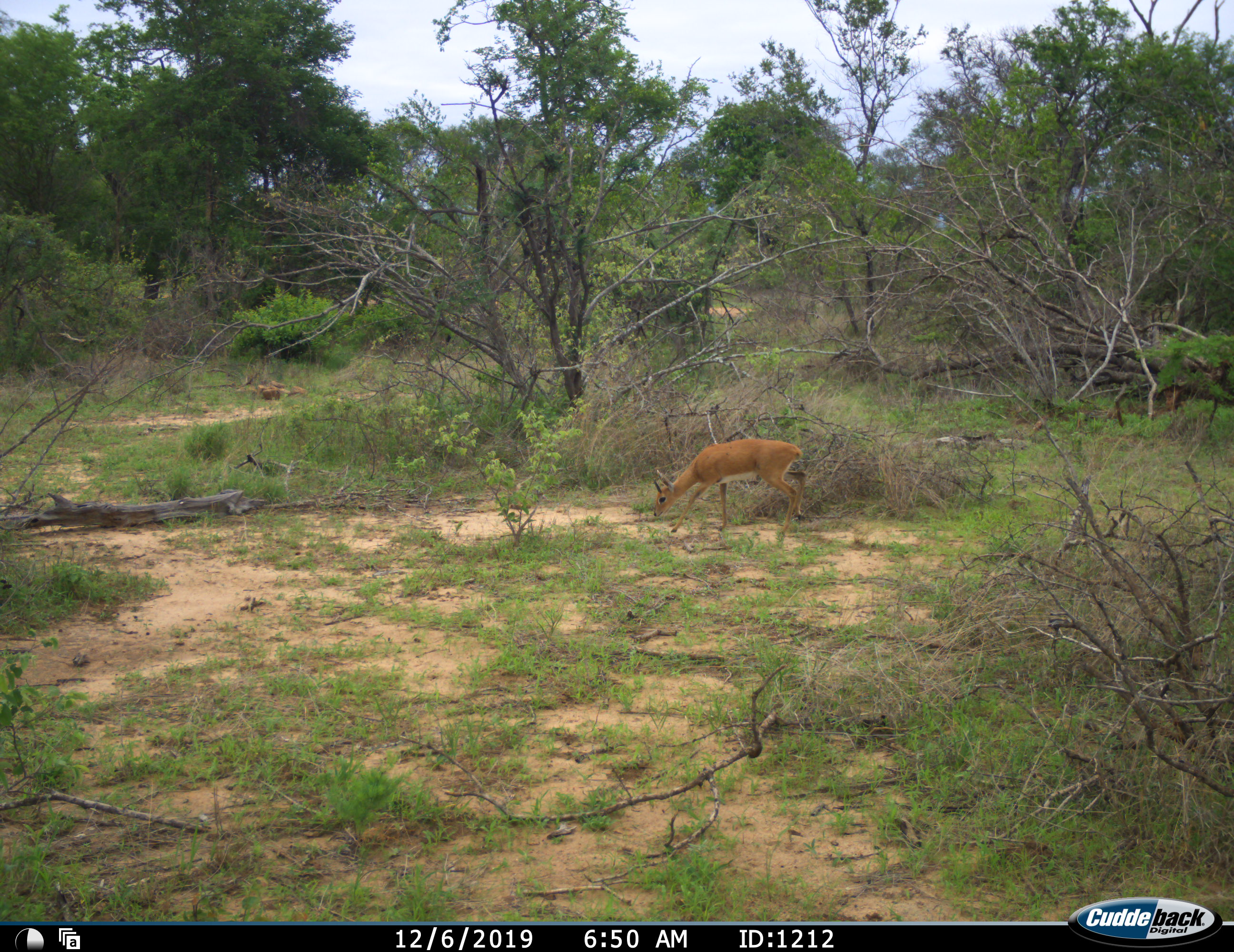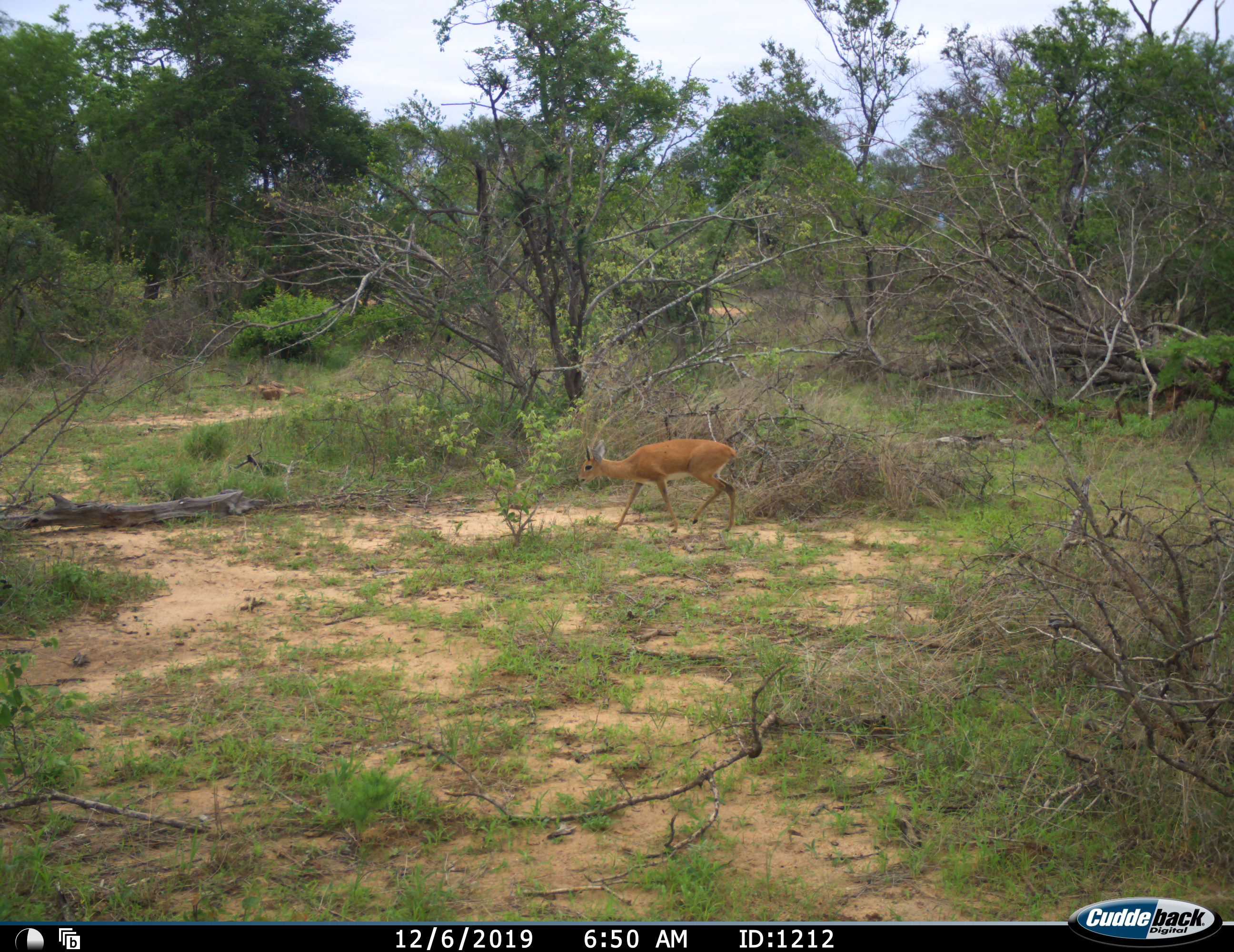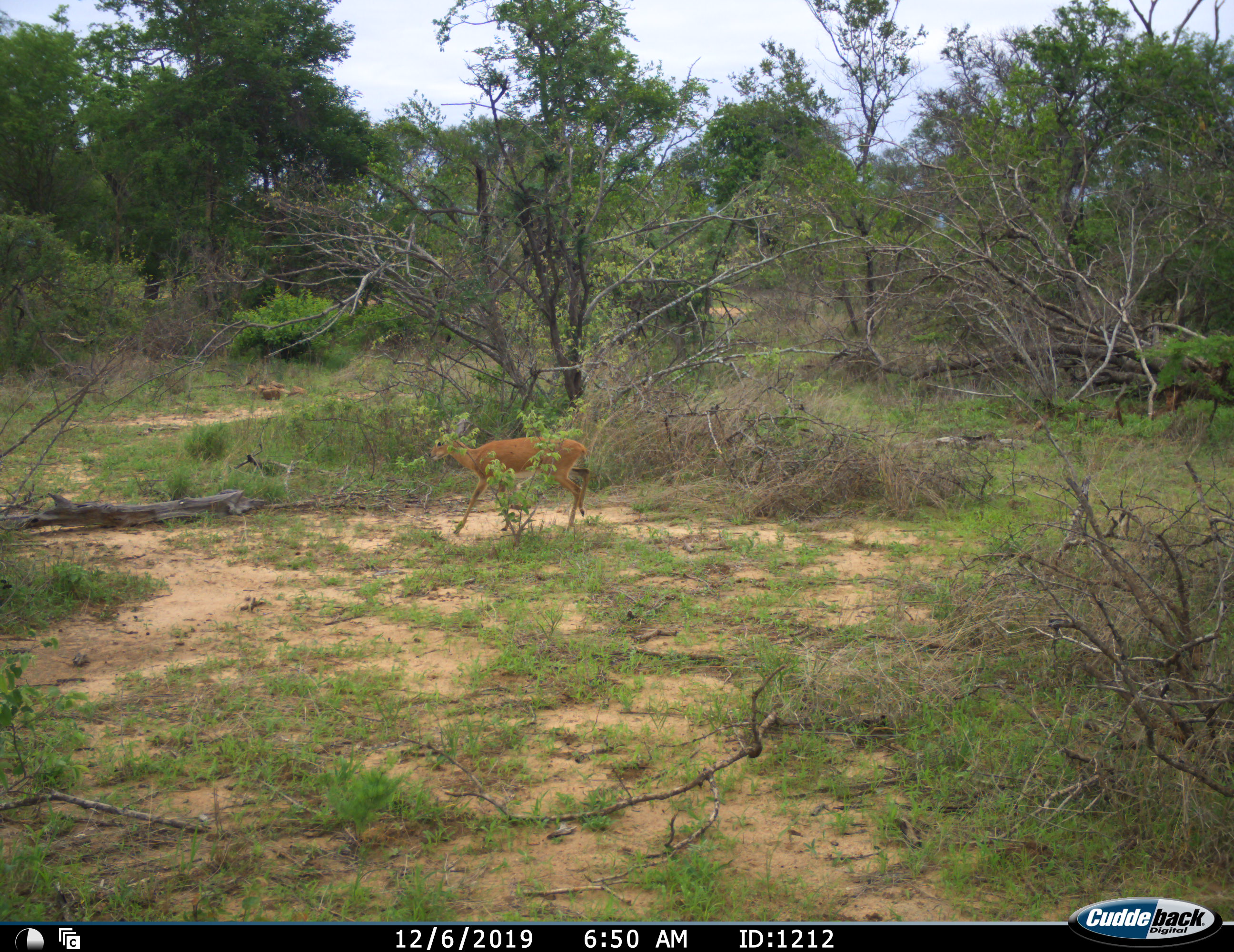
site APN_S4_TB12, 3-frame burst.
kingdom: Animalia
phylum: Chordata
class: Mammalia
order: Artiodactyla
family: Bovidae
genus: Raphicerus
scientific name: Raphicerus campestris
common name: steenbok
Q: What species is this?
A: Steenbok (Raphicerus campestris).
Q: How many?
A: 1.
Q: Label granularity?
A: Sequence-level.